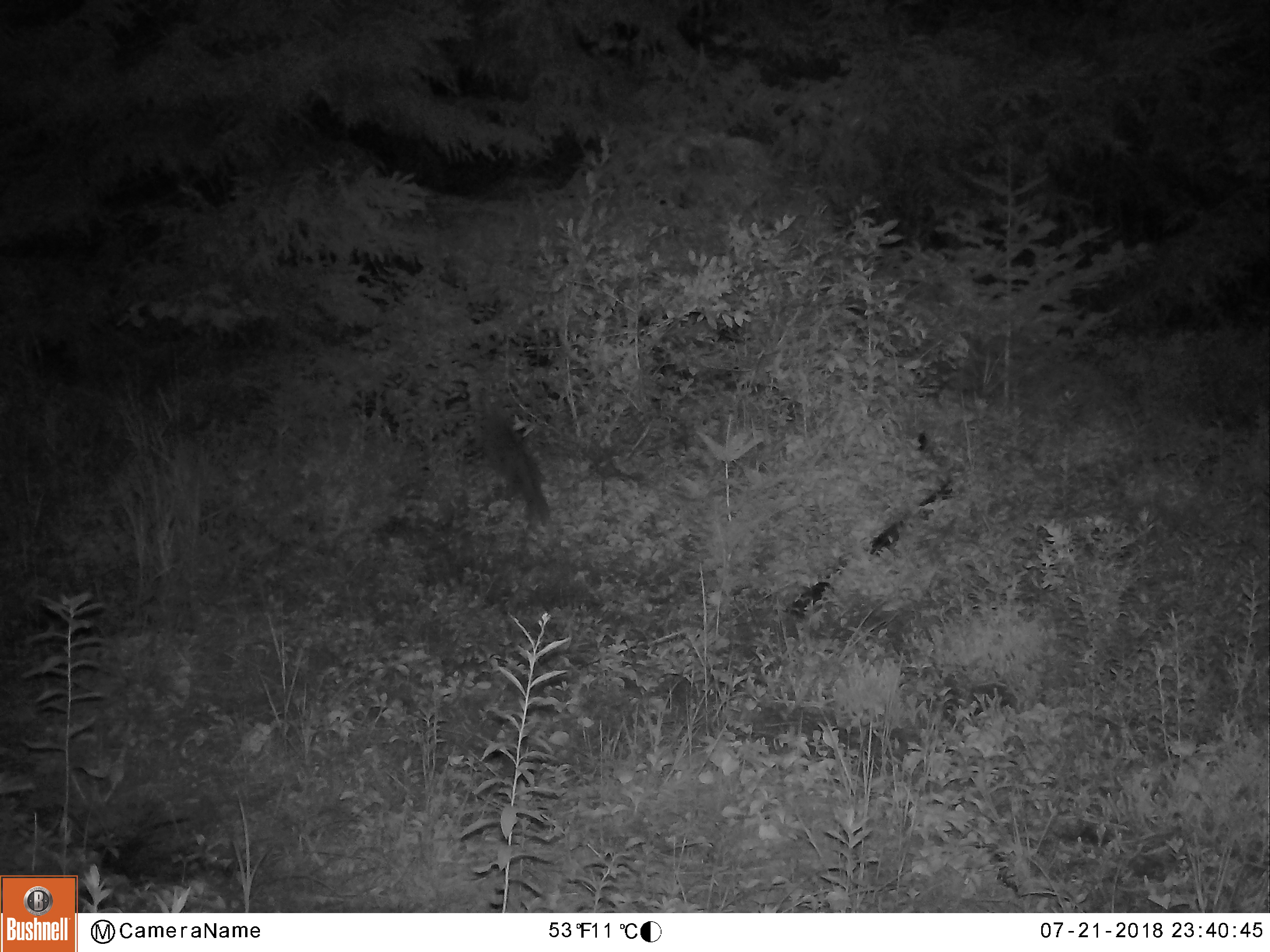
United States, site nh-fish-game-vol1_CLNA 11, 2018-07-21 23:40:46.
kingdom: Animalia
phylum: Chordata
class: Mammalia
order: Lagomorpha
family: Leporidae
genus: Lepus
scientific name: Lepus americanus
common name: snowshoe hare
Snowshoe hare (Lepus americanus).